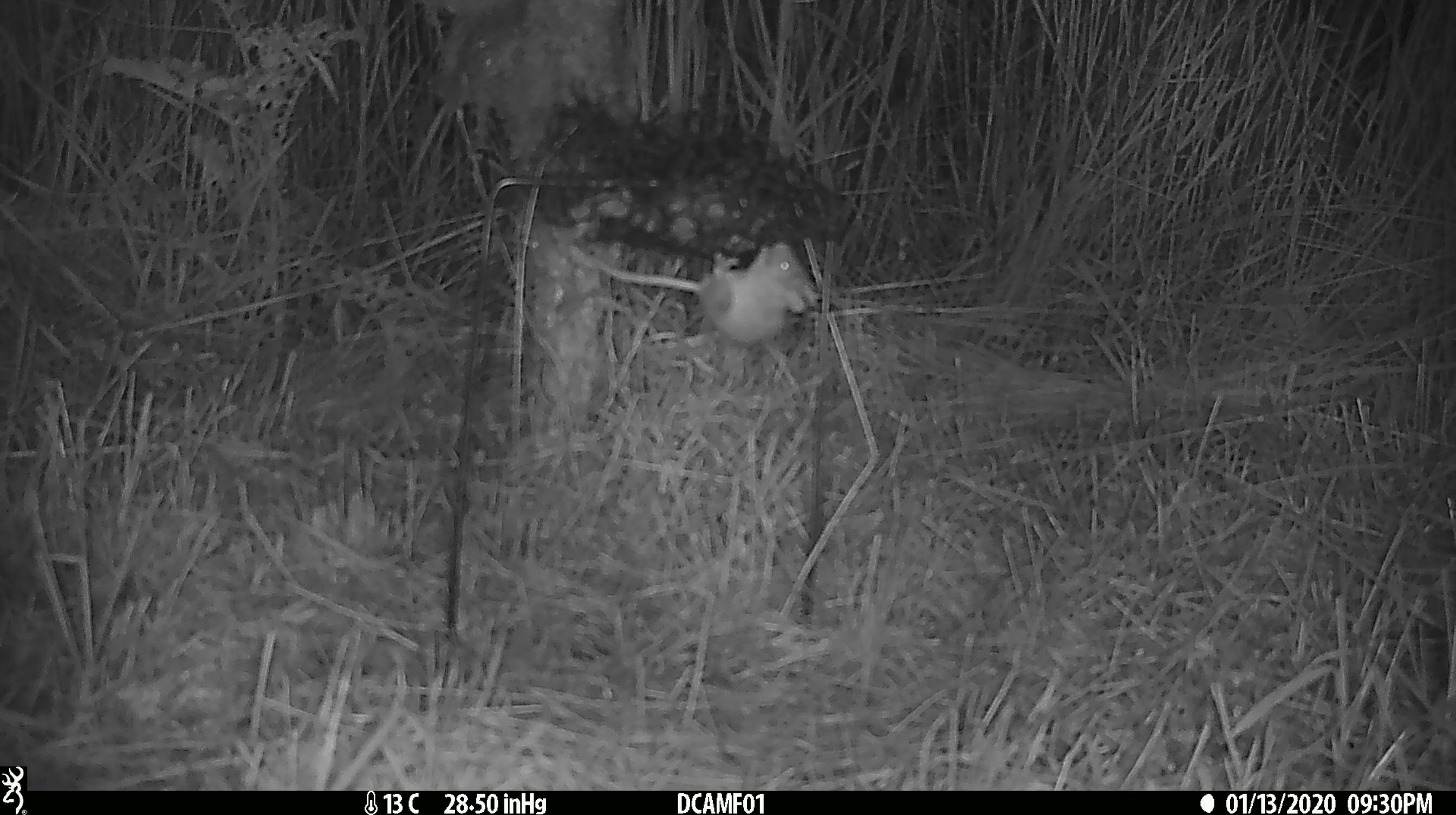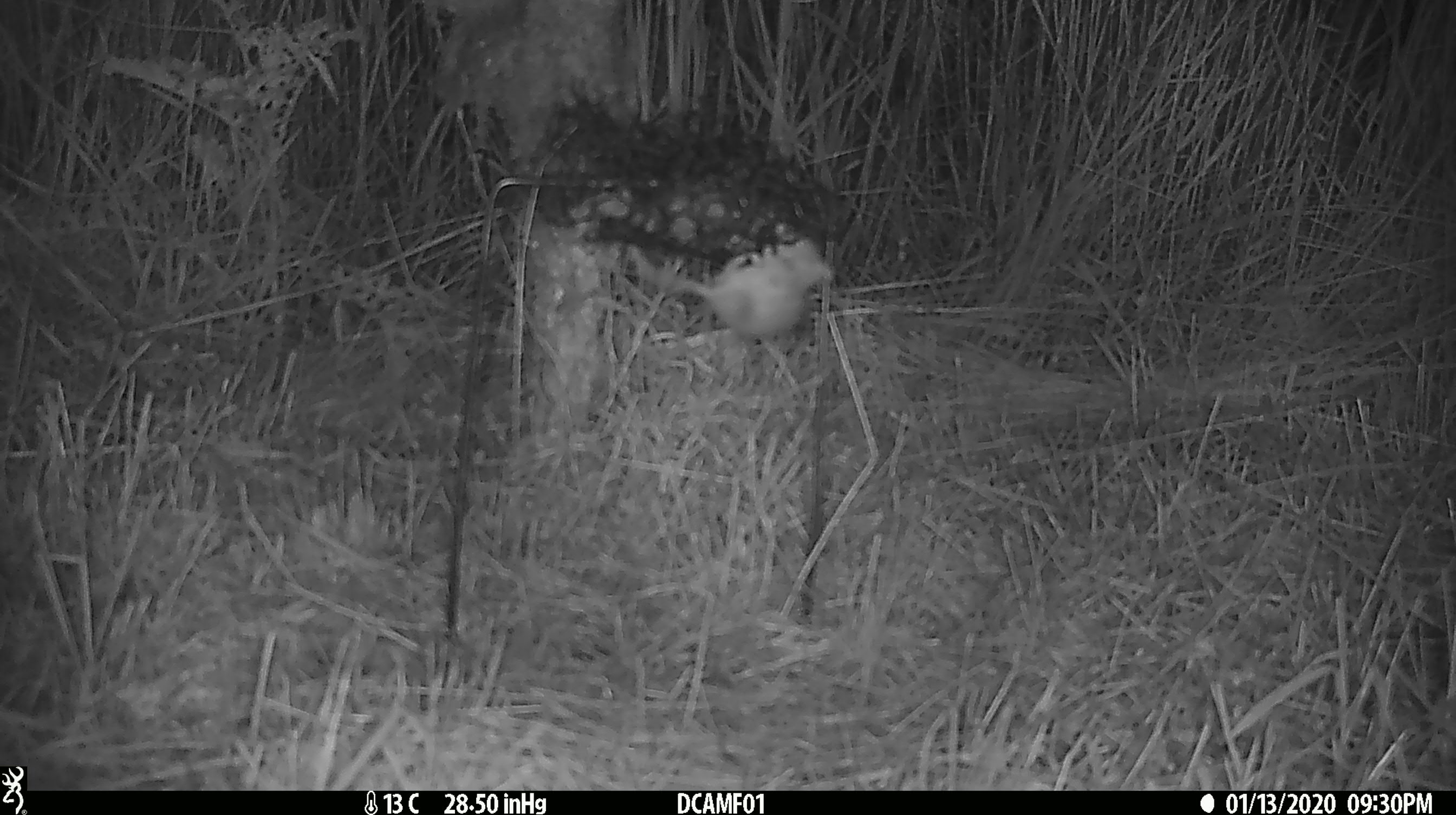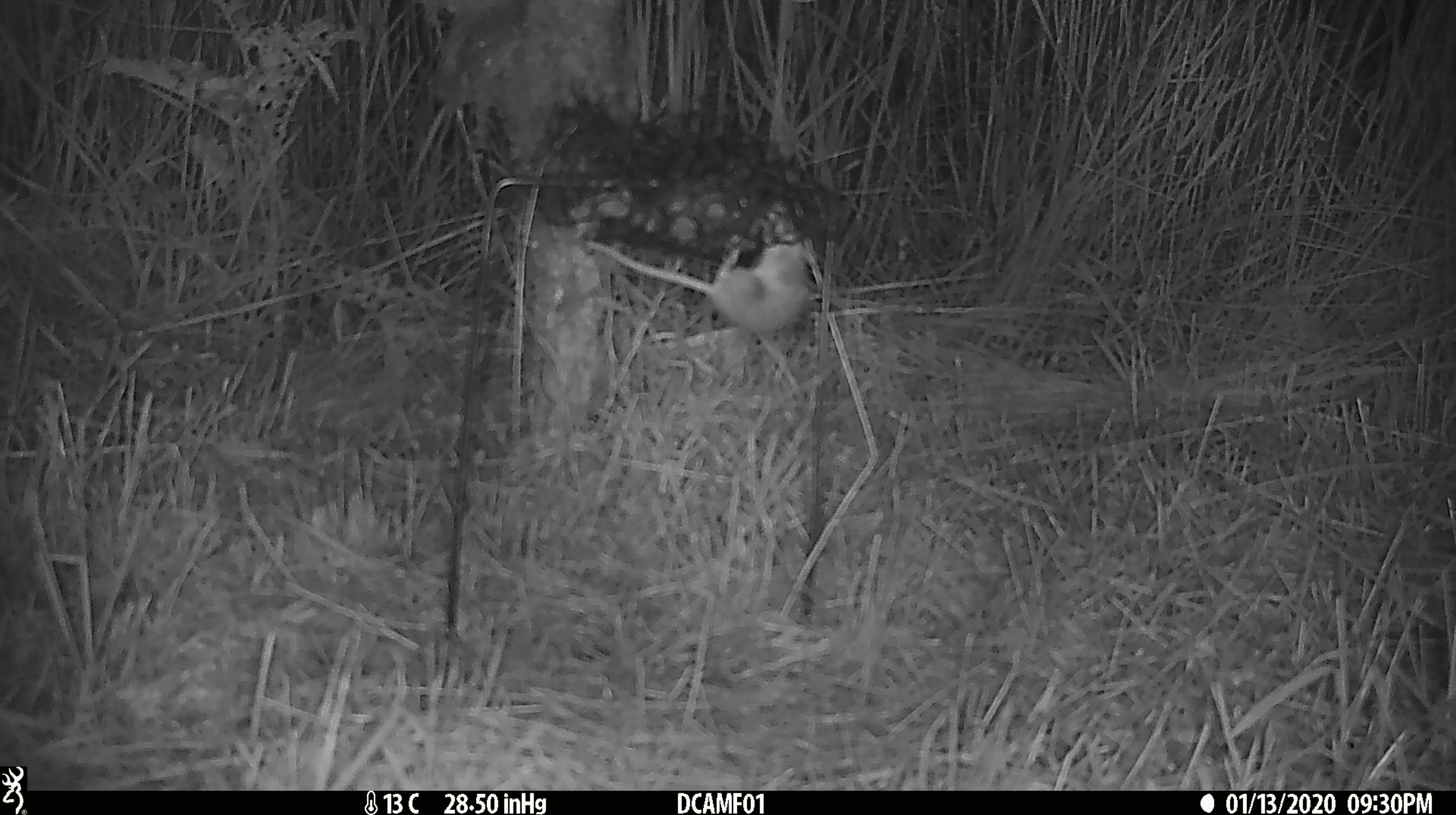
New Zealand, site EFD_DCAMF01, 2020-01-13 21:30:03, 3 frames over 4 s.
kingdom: Animalia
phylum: Chordata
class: Mammalia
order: Rodentia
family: Muridae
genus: Mus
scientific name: Mus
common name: mouse